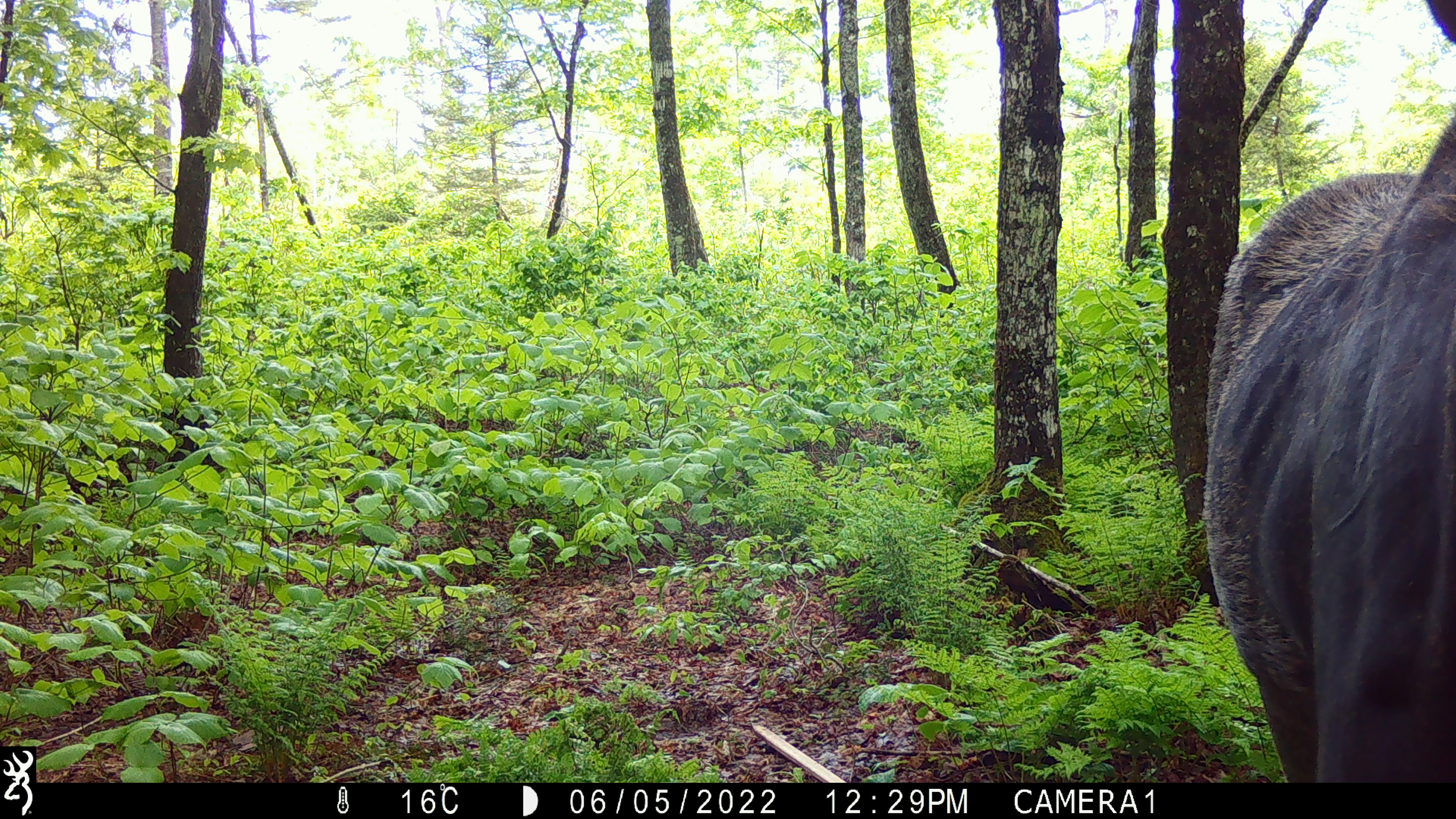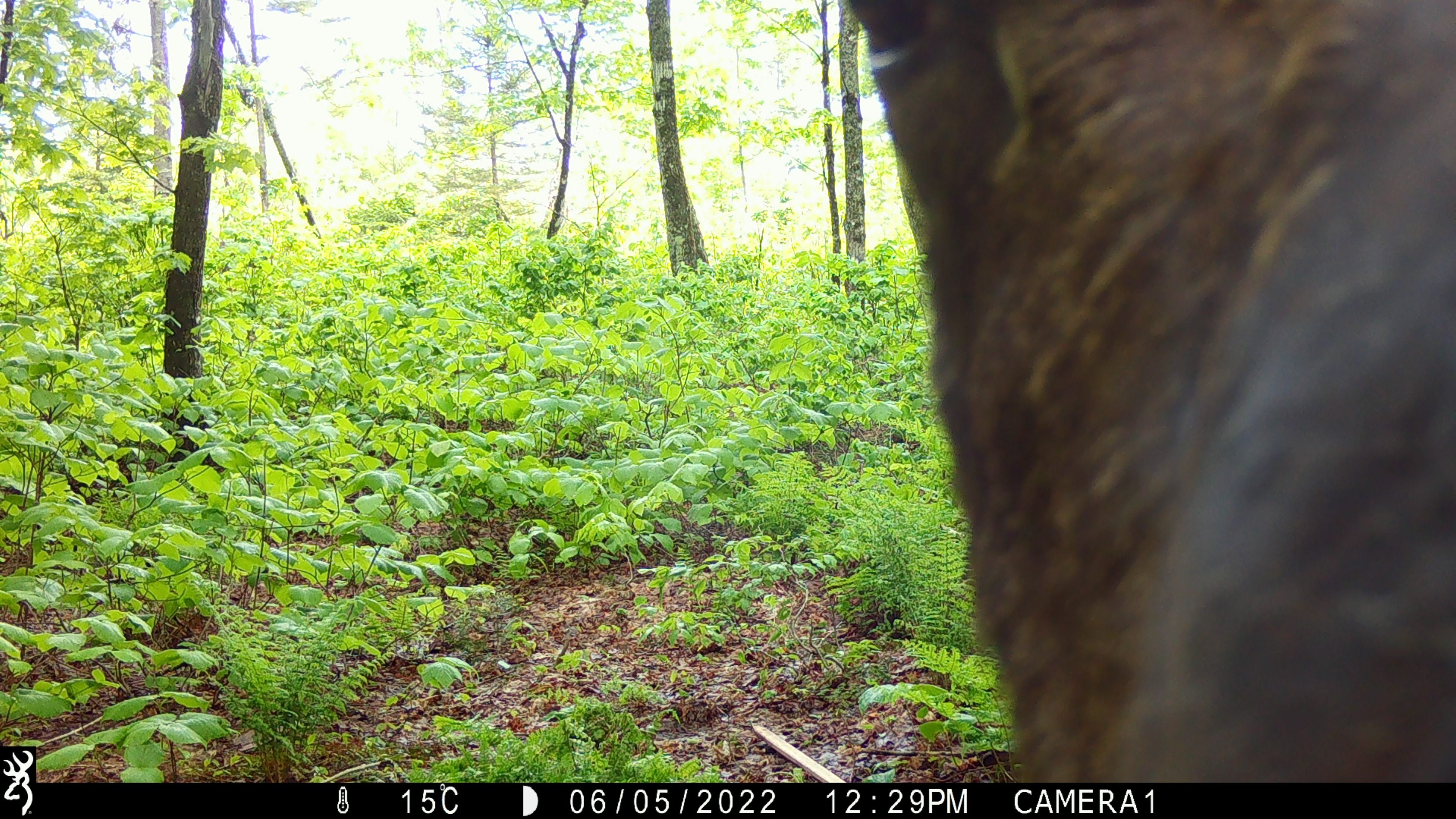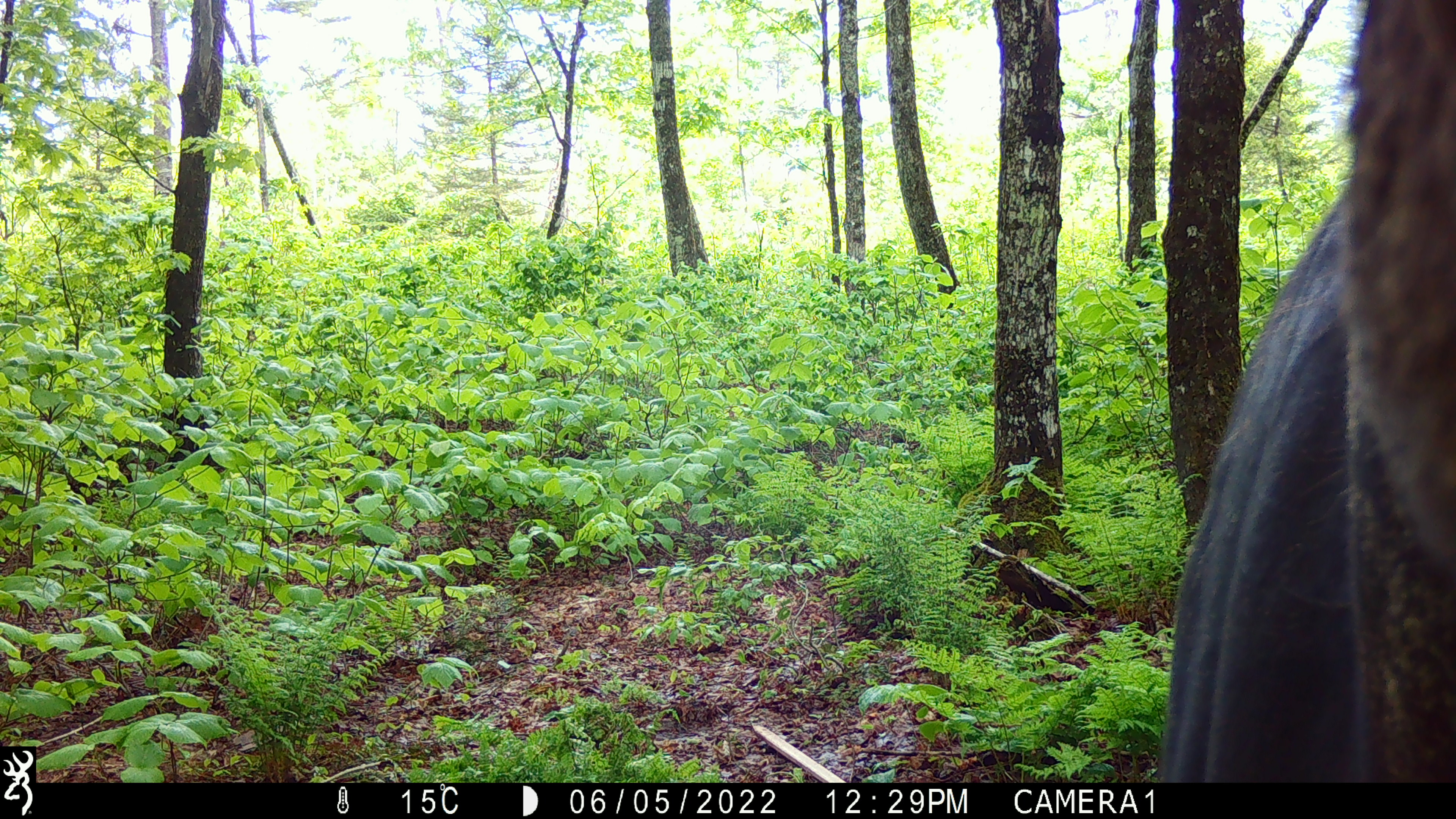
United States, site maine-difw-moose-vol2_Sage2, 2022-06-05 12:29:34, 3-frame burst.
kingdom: Animalia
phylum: Chordata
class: Mammalia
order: Artiodactyla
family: Cervidae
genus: Alces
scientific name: Alces alces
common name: moose